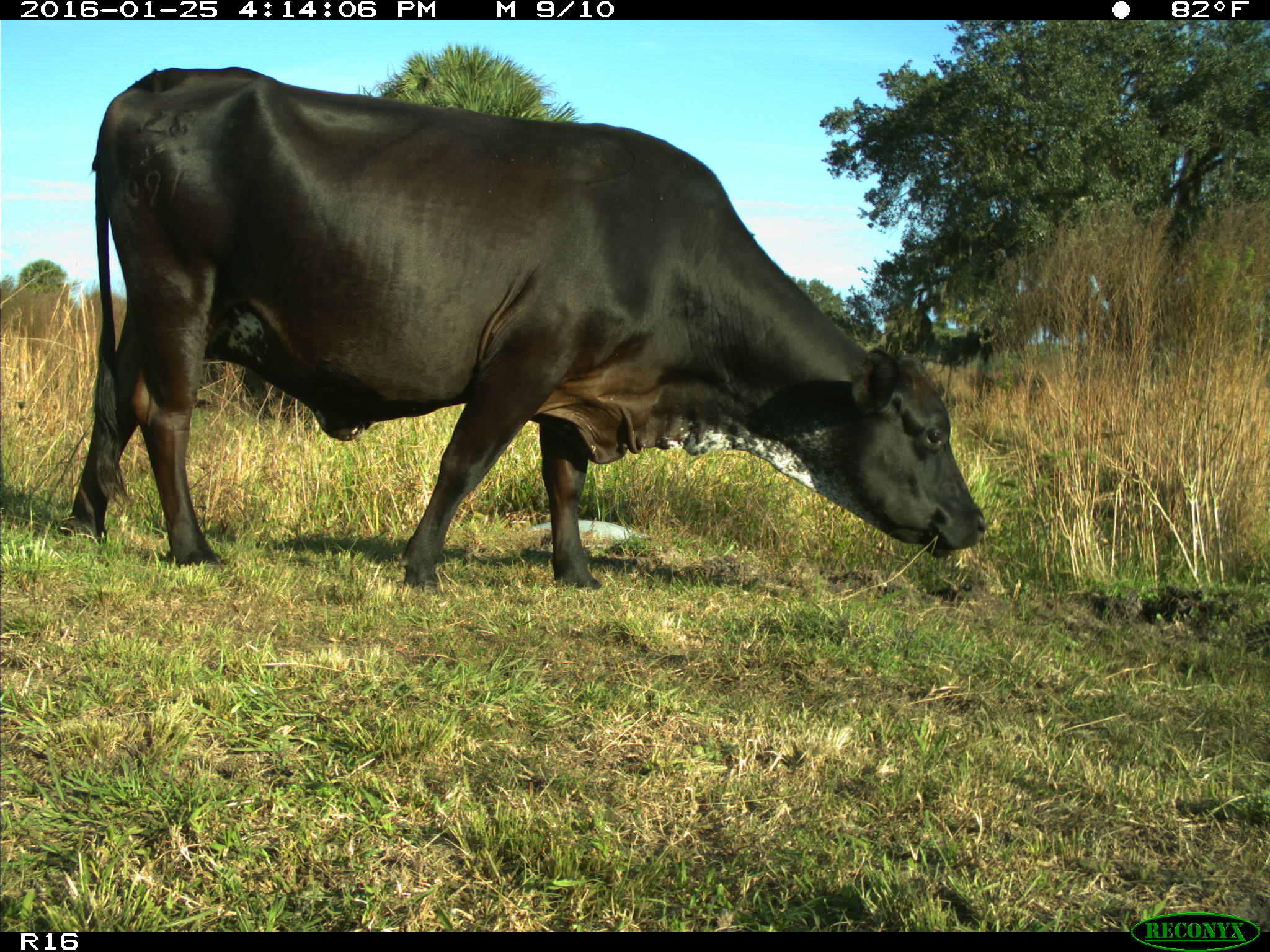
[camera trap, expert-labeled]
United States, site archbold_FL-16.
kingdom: Animalia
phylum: Chordata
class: Mammalia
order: Artiodactyla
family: Bovidae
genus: Bos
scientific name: Bos taurus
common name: domestic cow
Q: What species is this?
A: Bos taurus (domestic cow).